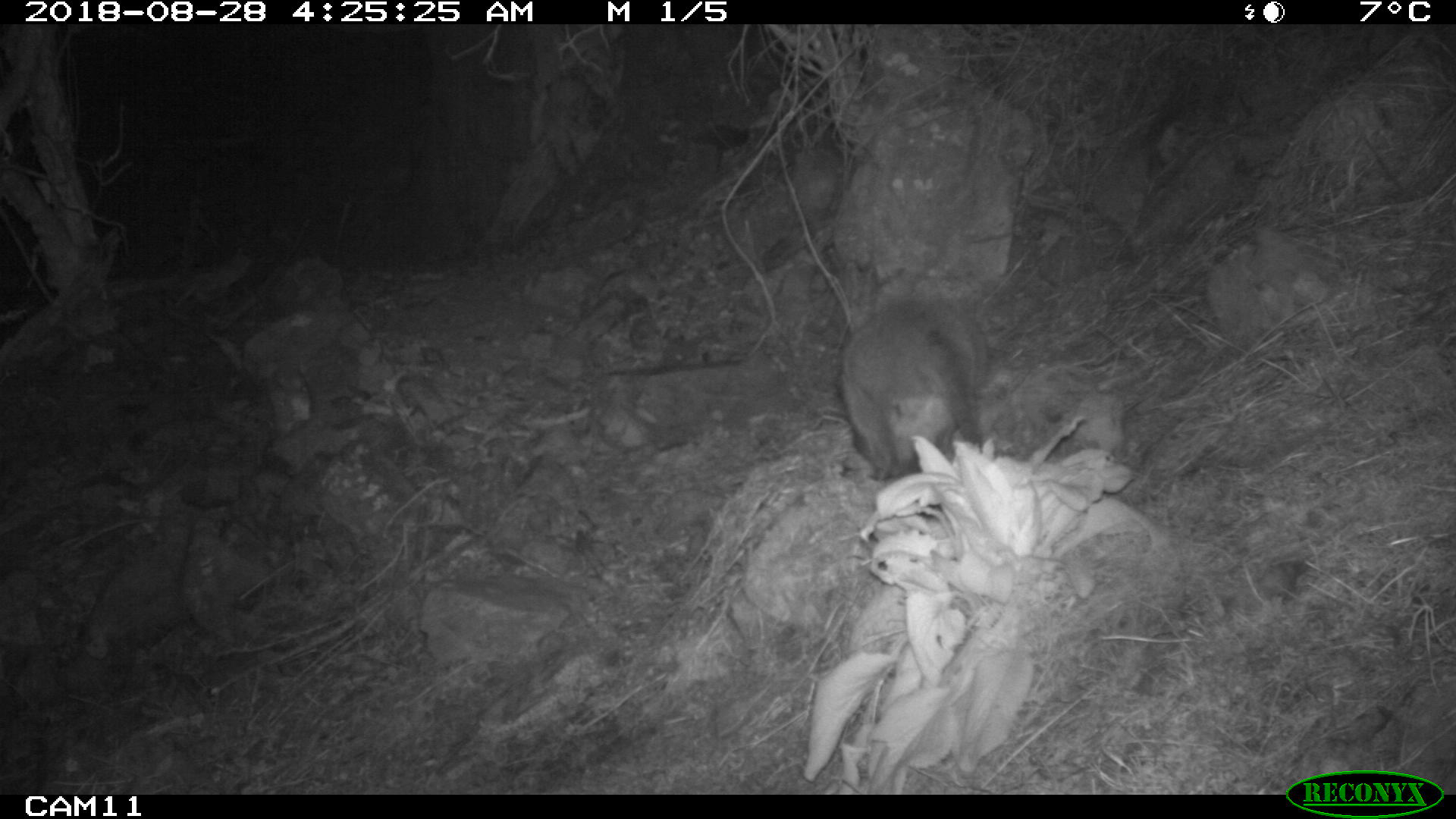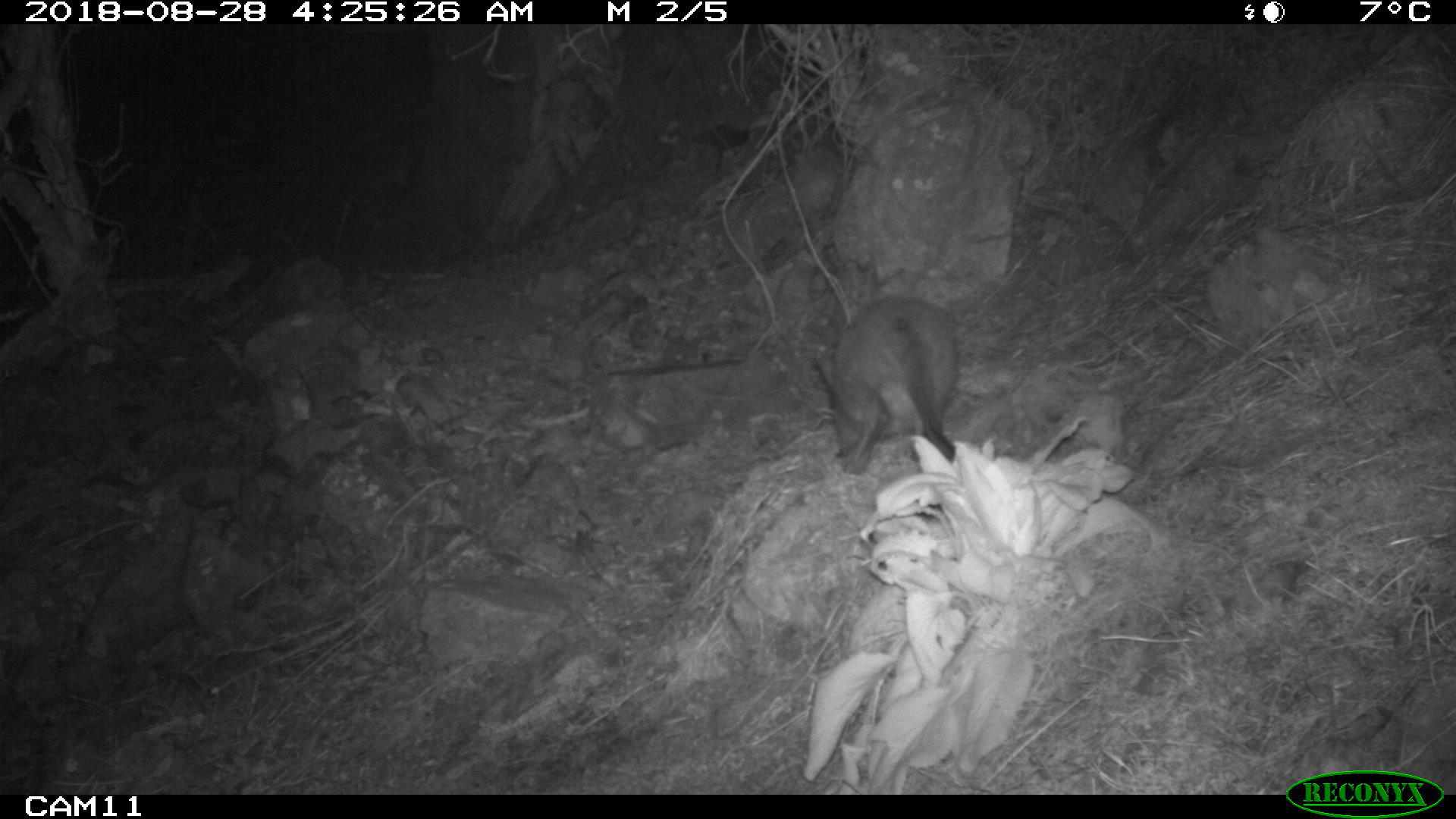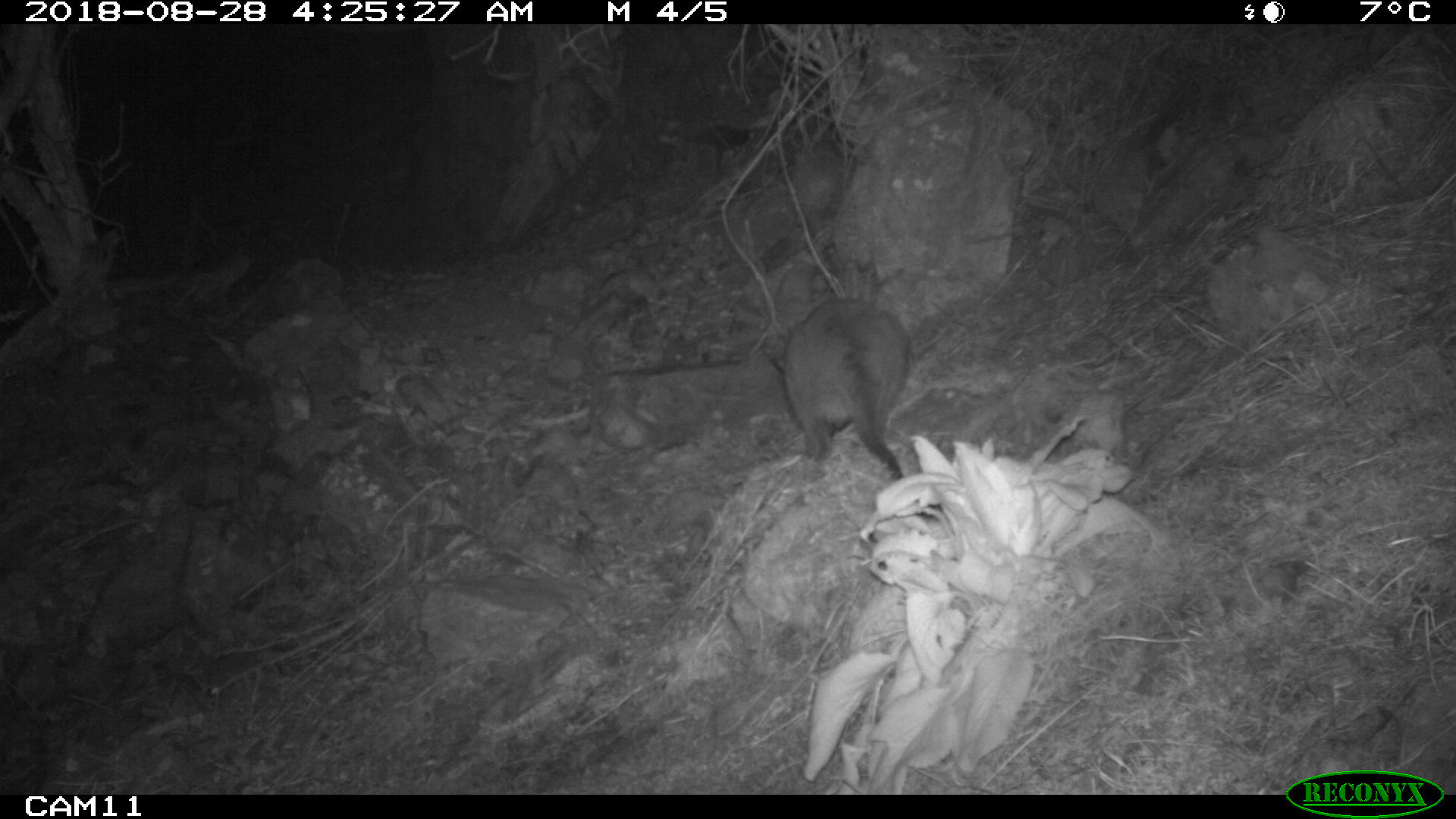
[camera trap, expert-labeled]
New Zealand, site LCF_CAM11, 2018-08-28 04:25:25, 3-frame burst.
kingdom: Animalia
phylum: Chordata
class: Mammalia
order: Diprotodontia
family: Macropodidae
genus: Notamacropus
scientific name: Notamacropus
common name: wallaby